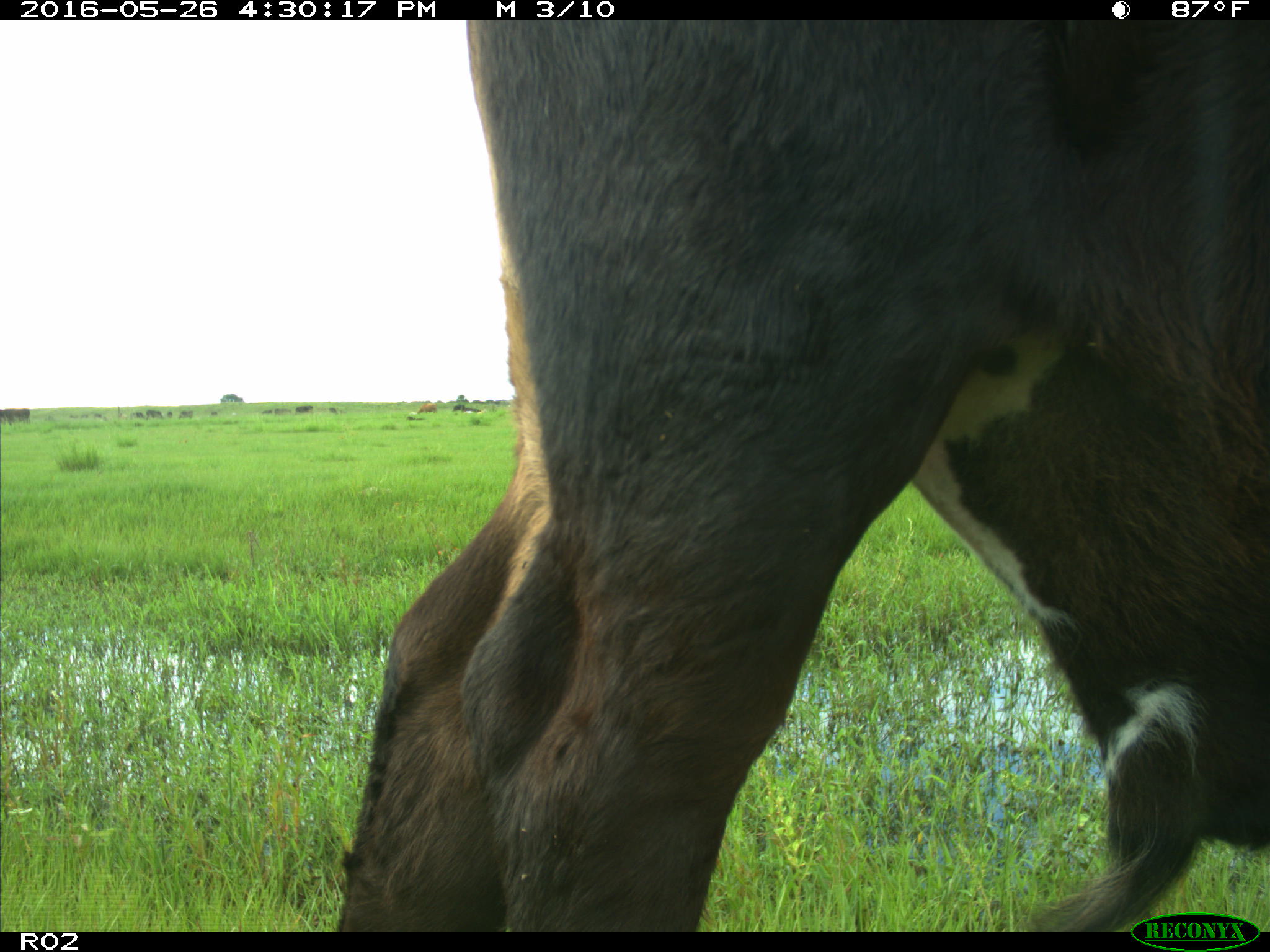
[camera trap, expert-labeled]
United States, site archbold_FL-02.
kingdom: Animalia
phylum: Chordata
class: Mammalia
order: Artiodactyla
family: Bovidae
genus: Bos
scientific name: Bos taurus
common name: domestic cow